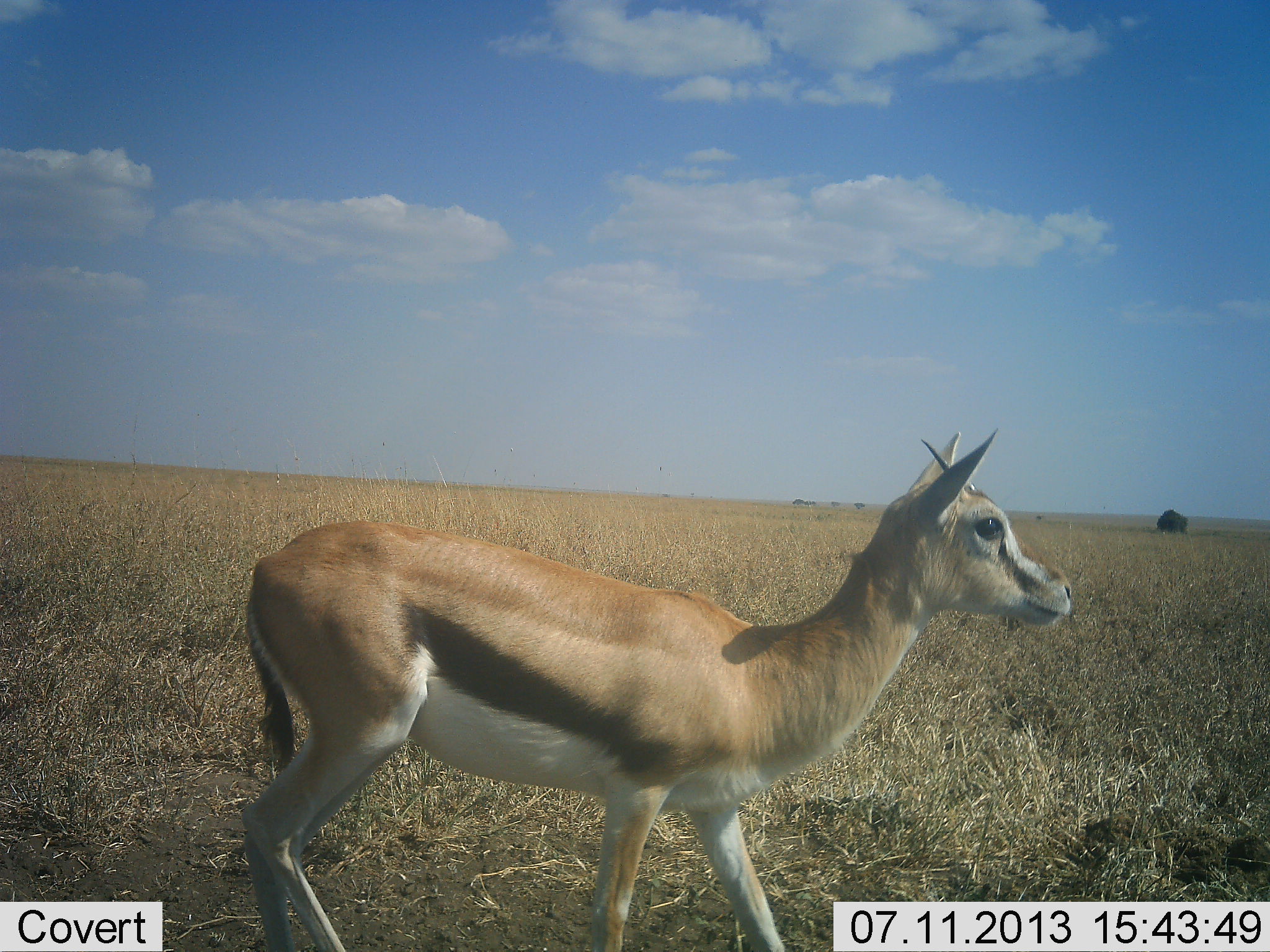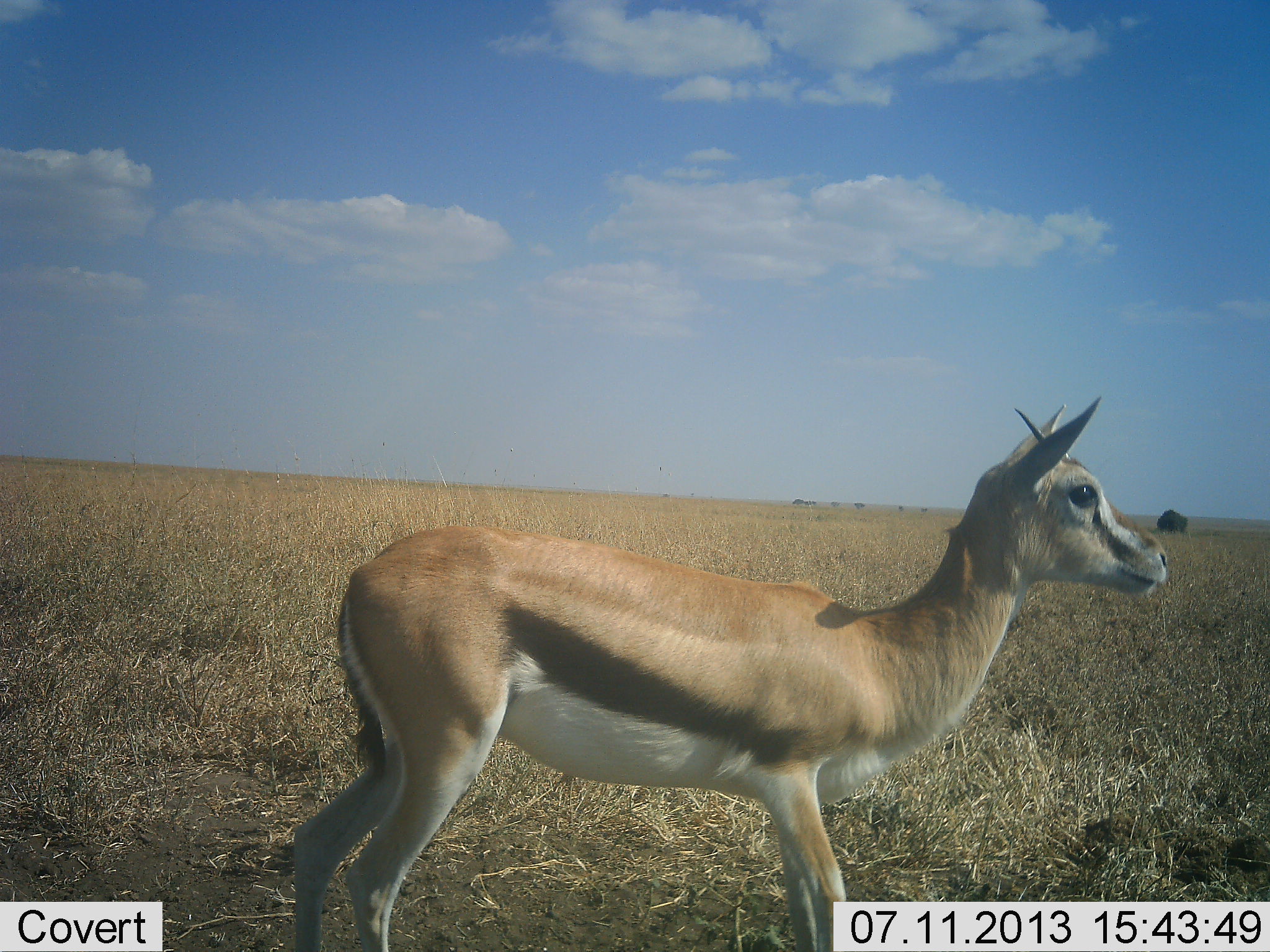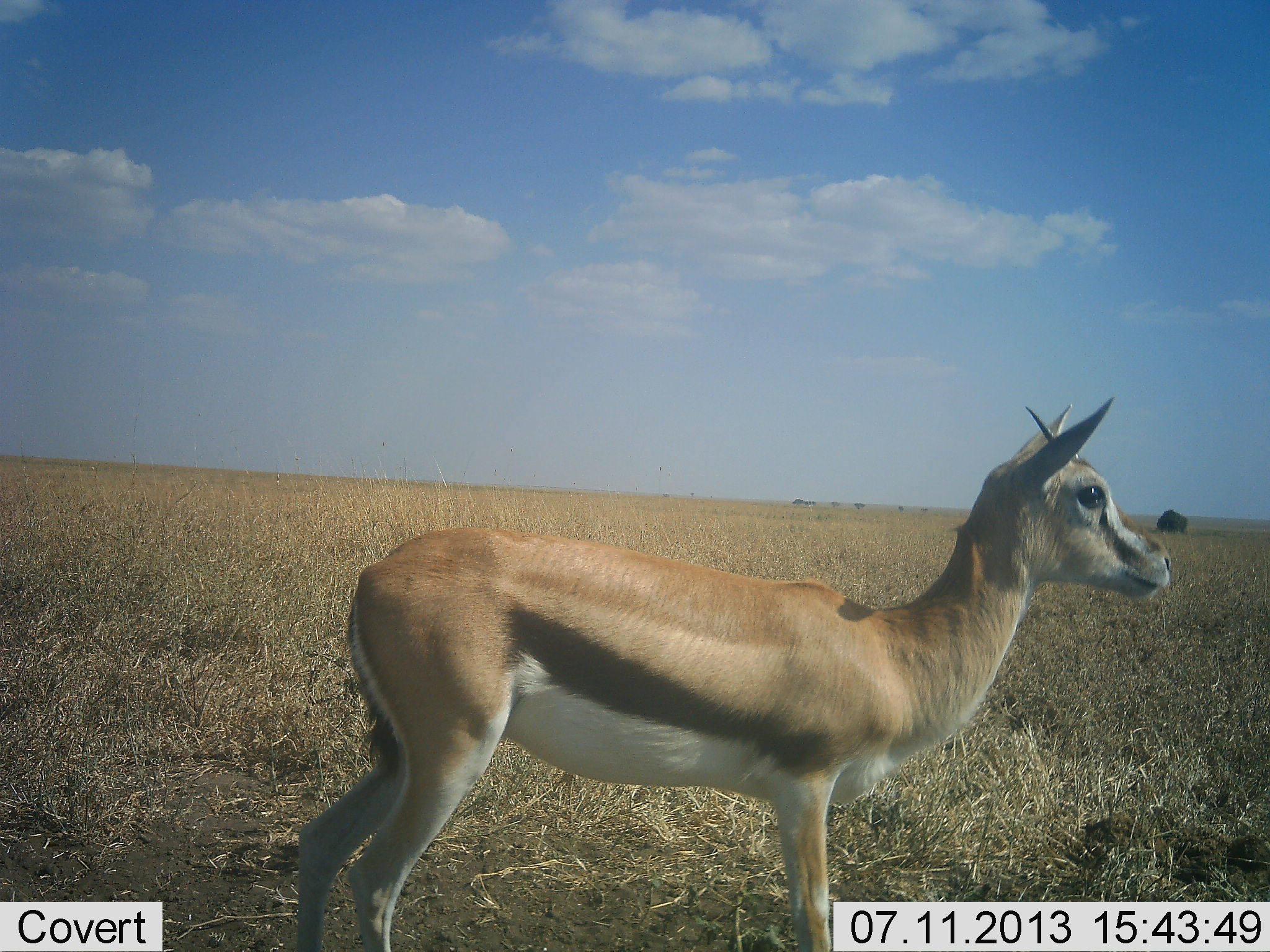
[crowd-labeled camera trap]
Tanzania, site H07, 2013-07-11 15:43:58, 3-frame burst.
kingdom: Animalia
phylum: Chordata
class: Mammalia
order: Artiodactyla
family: Bovidae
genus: Eudorcas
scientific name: Eudorcas thomsonii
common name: thomson's gazelle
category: gazellethomsons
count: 1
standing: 79%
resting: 0%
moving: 26%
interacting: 0%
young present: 13%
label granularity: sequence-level